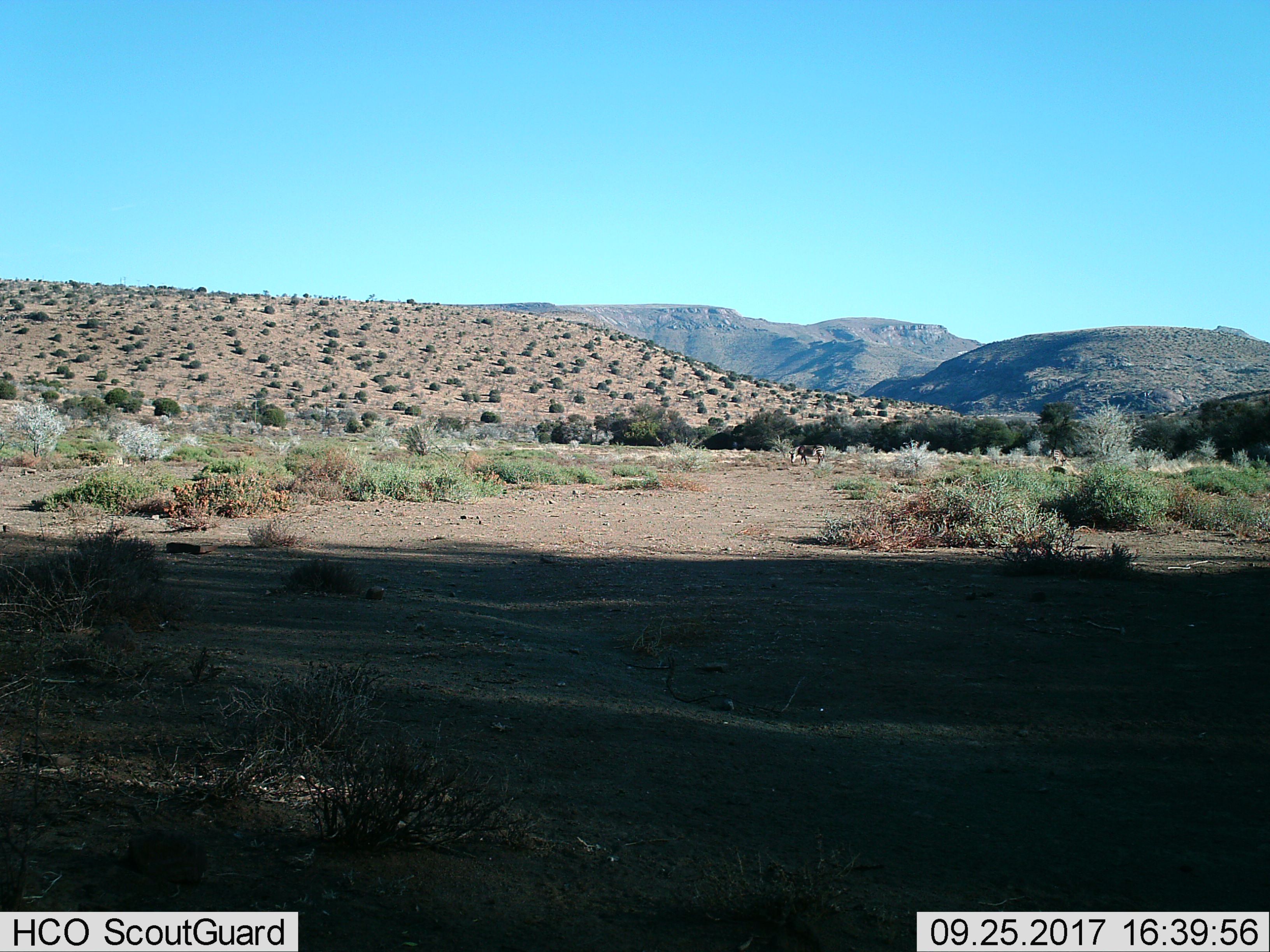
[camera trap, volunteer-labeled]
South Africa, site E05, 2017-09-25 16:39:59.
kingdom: Animalia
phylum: Chordata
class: Mammalia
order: Perissodactyla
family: Equidae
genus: Equus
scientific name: Equus zebra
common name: mountain zebra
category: zebramountain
Zebramountain (mountain zebra) (Equus zebra), count 2. Behavior (volunteer vote fractions): standing 25%, resting 0%, moving 0%, interacting 0%. Young present (vote fraction): 0%. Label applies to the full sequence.